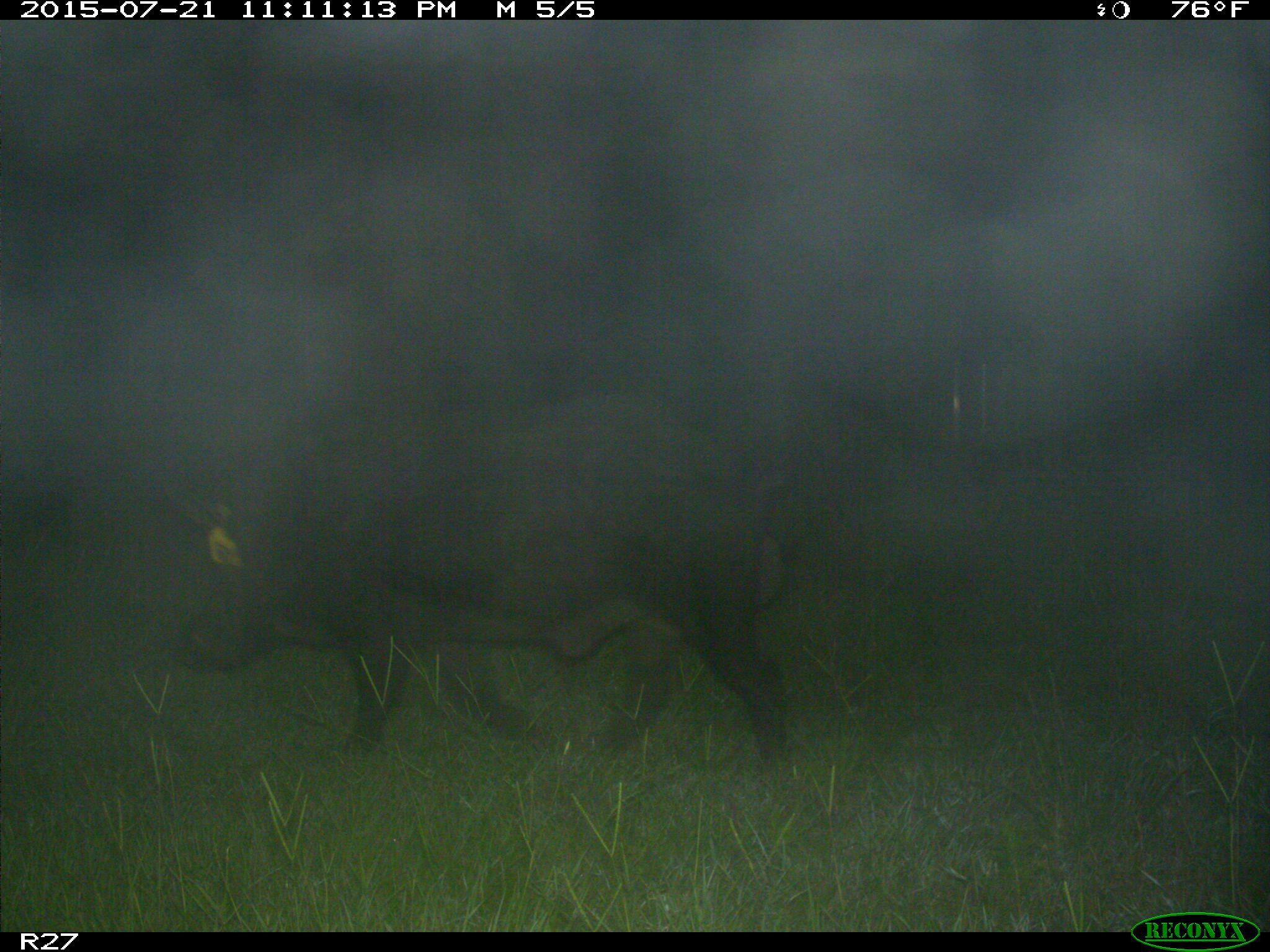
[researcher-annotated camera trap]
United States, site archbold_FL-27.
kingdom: Animalia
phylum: Chordata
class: Mammalia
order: Artiodactyla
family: Suidae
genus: Sus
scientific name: Sus scrofa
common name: wild boar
Sus scrofa (wild boar).